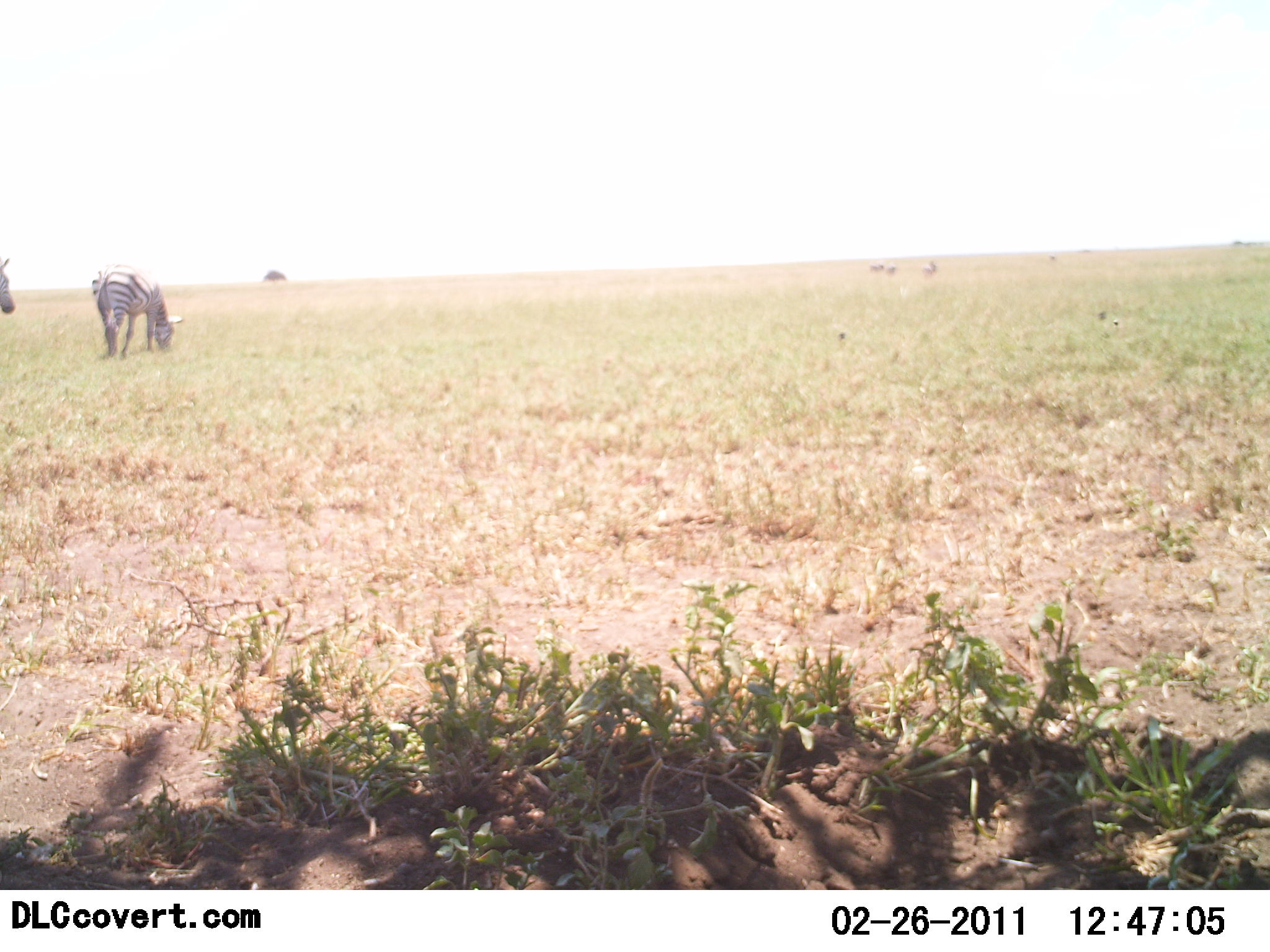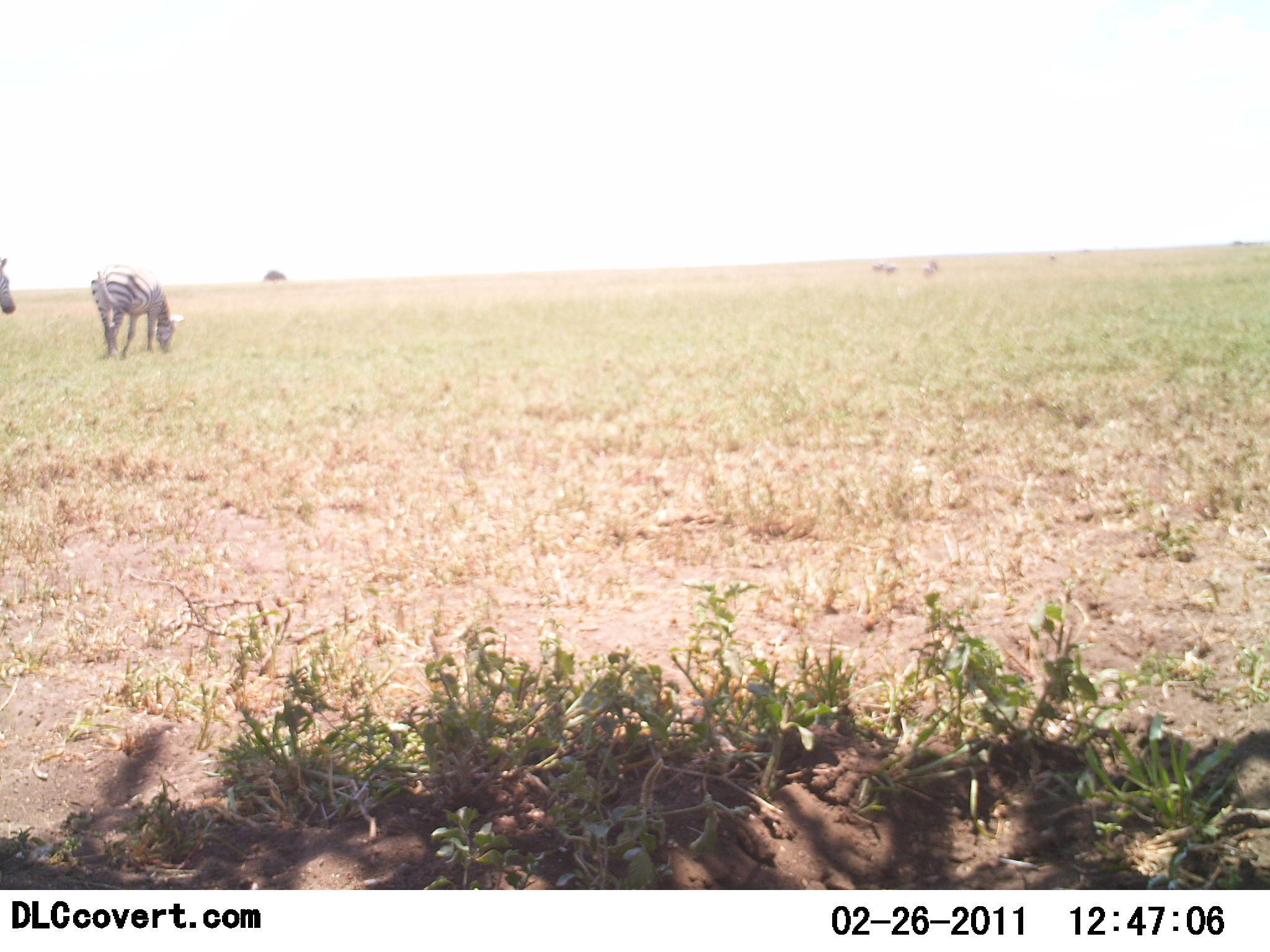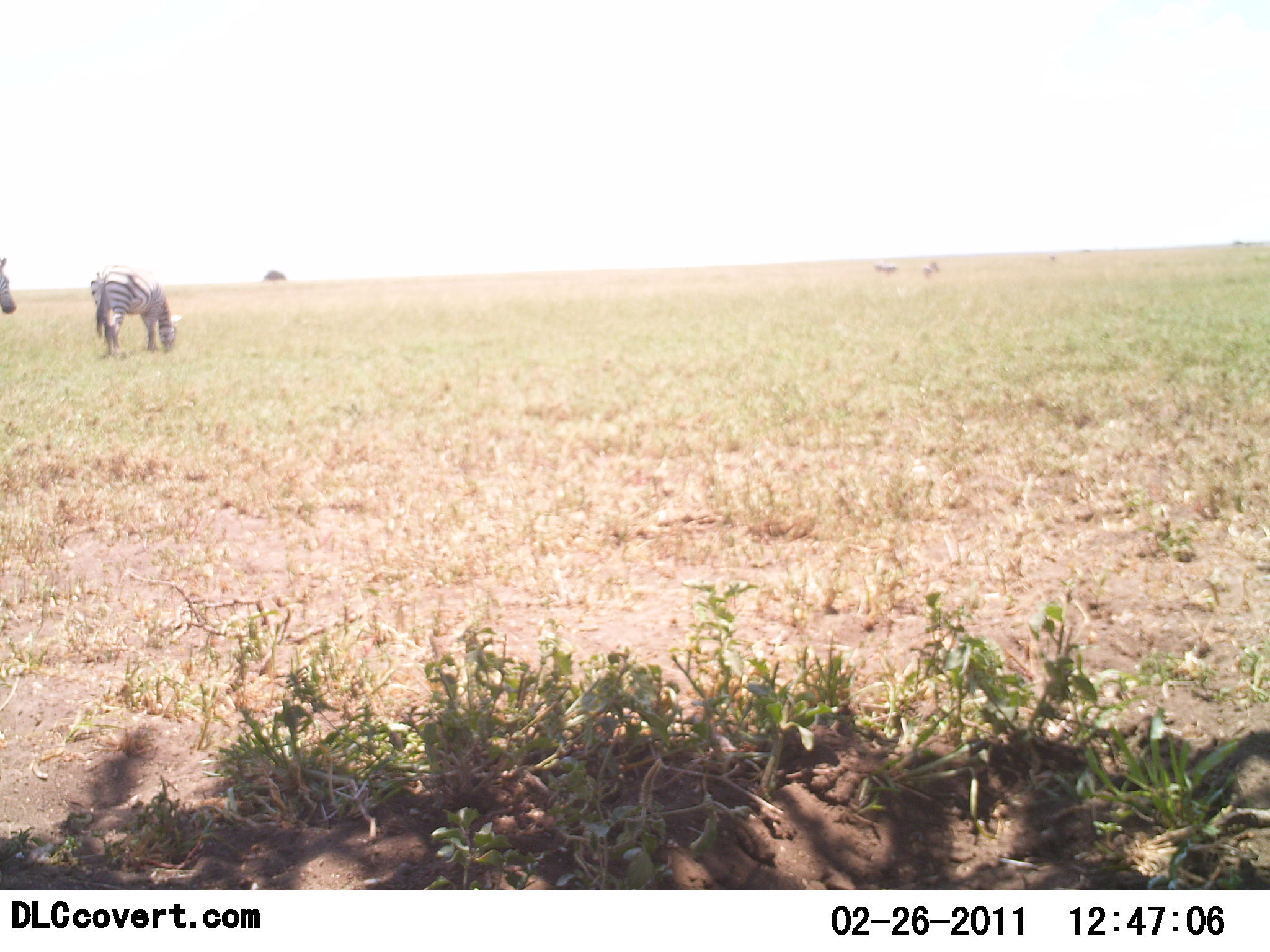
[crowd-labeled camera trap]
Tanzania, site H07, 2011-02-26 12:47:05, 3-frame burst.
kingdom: Animalia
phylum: Chordata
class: Mammalia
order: Perissodactyla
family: Equidae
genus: Equus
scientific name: Equus quagga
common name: plains zebra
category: zebra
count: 2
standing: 92%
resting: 0%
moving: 0%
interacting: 0%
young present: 0%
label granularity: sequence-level